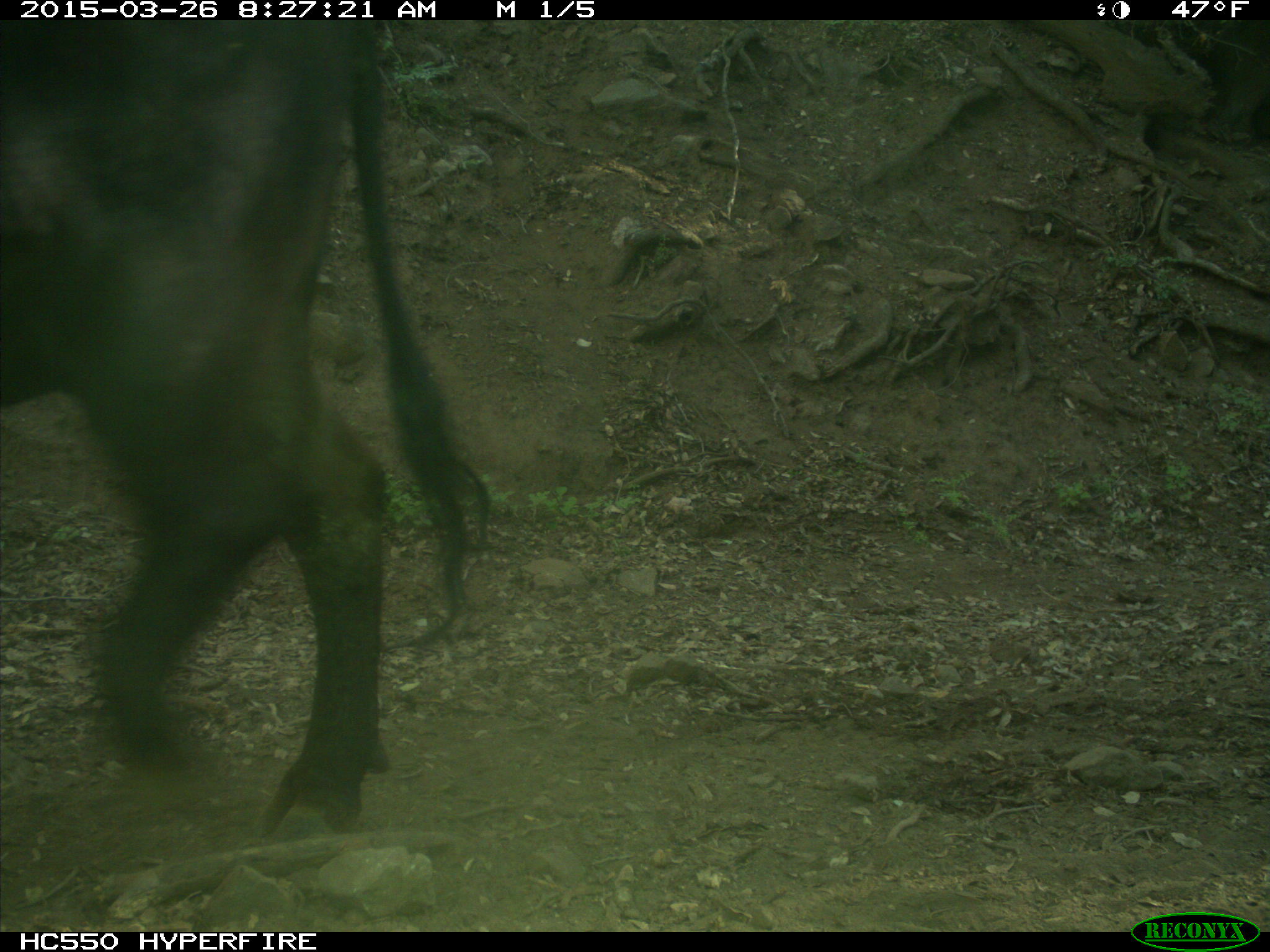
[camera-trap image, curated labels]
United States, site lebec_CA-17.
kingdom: Animalia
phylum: Chordata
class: Mammalia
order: Artiodactyla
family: Bovidae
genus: Bos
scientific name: Bos taurus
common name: domestic cow